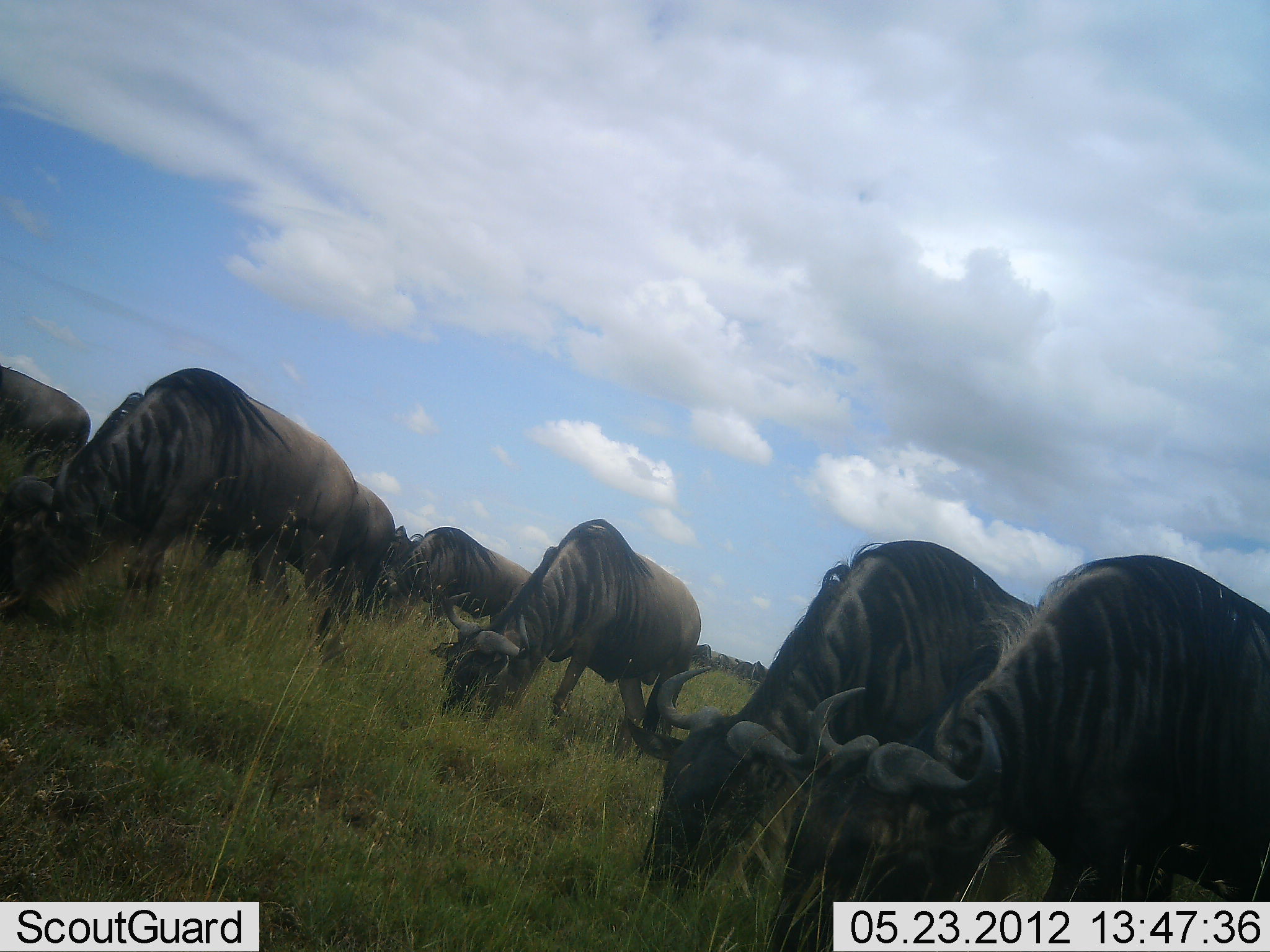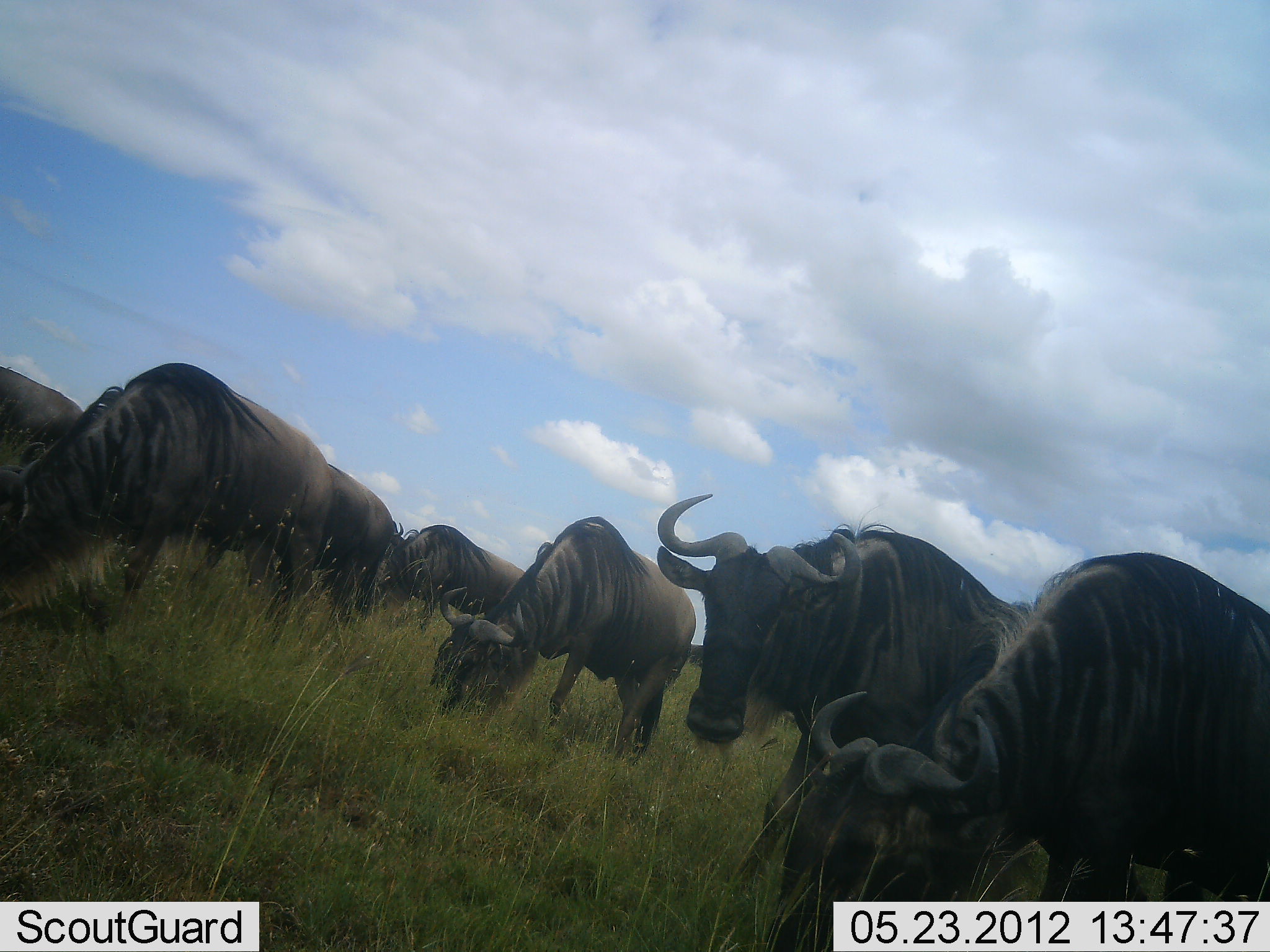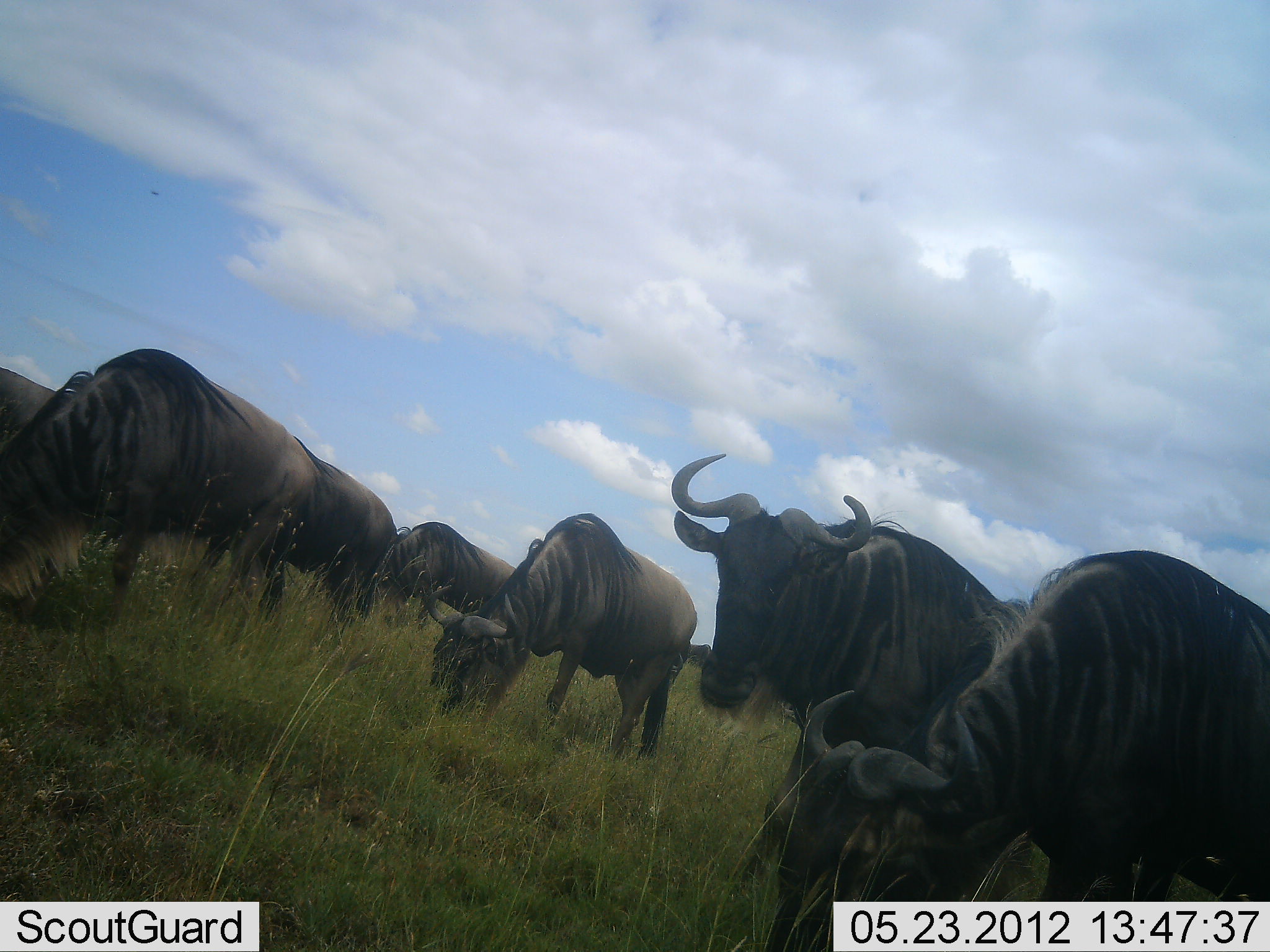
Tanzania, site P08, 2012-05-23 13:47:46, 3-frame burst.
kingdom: Animalia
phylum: Chordata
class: Mammalia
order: Artiodactyla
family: Bovidae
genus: Connochaetes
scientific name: Connochaetes taurinus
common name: blue wildebeest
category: wildebeest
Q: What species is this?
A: Wildebeest (blue wildebeest) (Connochaetes taurinus).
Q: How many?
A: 7.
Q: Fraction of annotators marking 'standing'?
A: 40%.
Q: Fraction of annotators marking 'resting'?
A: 10%.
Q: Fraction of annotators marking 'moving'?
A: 10%.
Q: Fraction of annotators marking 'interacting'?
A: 0%.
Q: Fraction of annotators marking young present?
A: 0%.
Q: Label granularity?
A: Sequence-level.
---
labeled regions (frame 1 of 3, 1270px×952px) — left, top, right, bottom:
animal: 758, 555, 1270, 952; 625, 540, 1054, 900; 0, 368, 368, 622; 429, 518, 701, 766; 197, 473, 397, 646; 372, 524, 536, 632; 0, 363, 91, 468; 690, 643, 713, 674; 747, 660, 770, 684; 730, 661, 755, 681; 710, 653, 733, 671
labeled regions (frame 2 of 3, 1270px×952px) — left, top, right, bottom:
animal: 763, 551, 1270, 952; 656, 492, 1035, 886; 0, 363, 334, 627; 425, 515, 698, 769; 241, 462, 396, 630; 364, 523, 527, 634; 0, 359, 86, 453; 686, 645, 707, 664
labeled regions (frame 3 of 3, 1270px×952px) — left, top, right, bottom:
animal: 759, 549, 1270, 952; 671, 454, 1030, 782; 0, 348, 321, 624; 424, 513, 698, 766; 185, 434, 402, 629; 374, 520, 517, 632; 0, 366, 61, 445; 688, 644, 712, 665